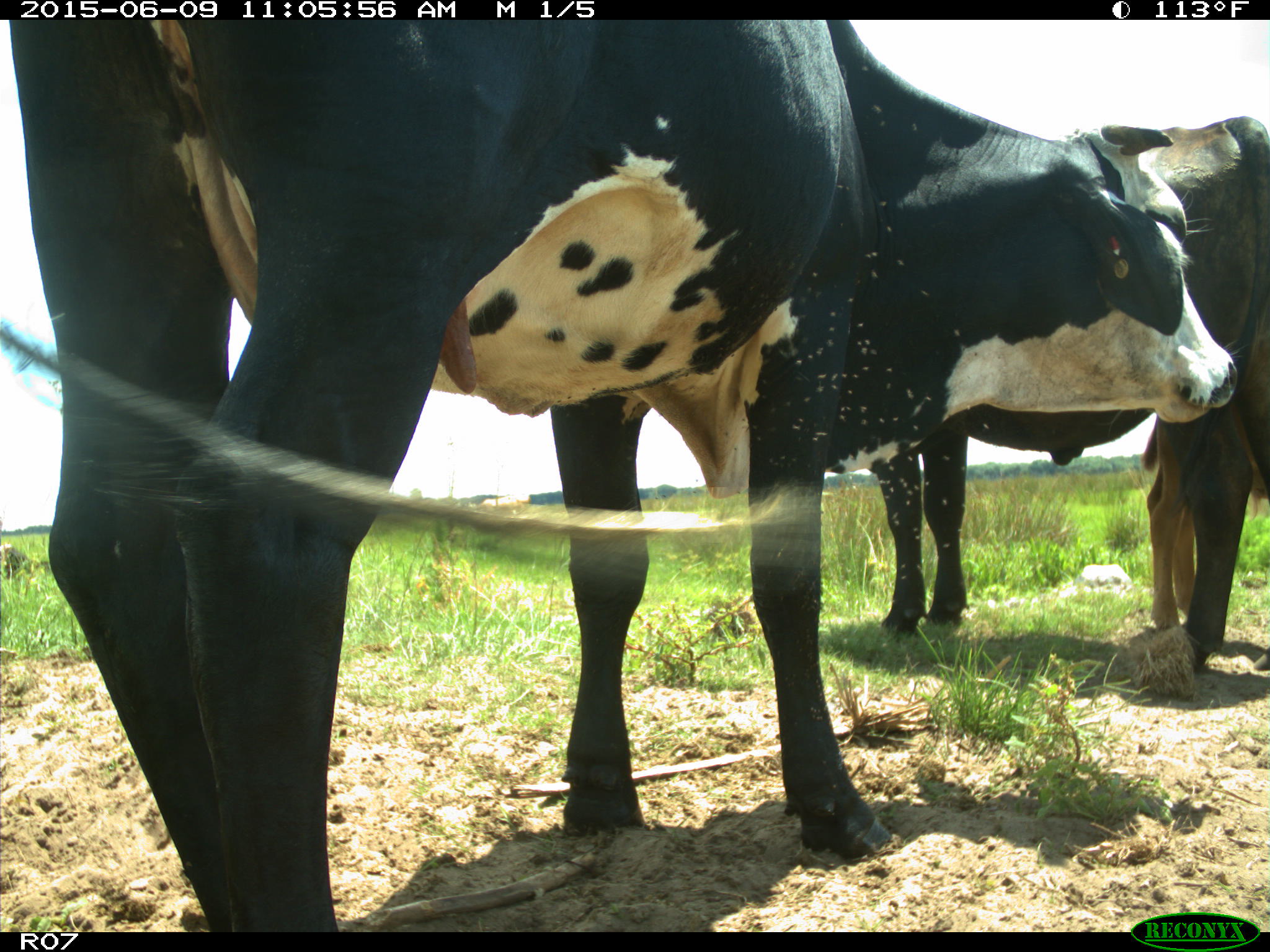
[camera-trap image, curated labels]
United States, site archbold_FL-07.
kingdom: Animalia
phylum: Chordata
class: Mammalia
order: Artiodactyla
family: Bovidae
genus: Bos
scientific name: Bos taurus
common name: domestic cow